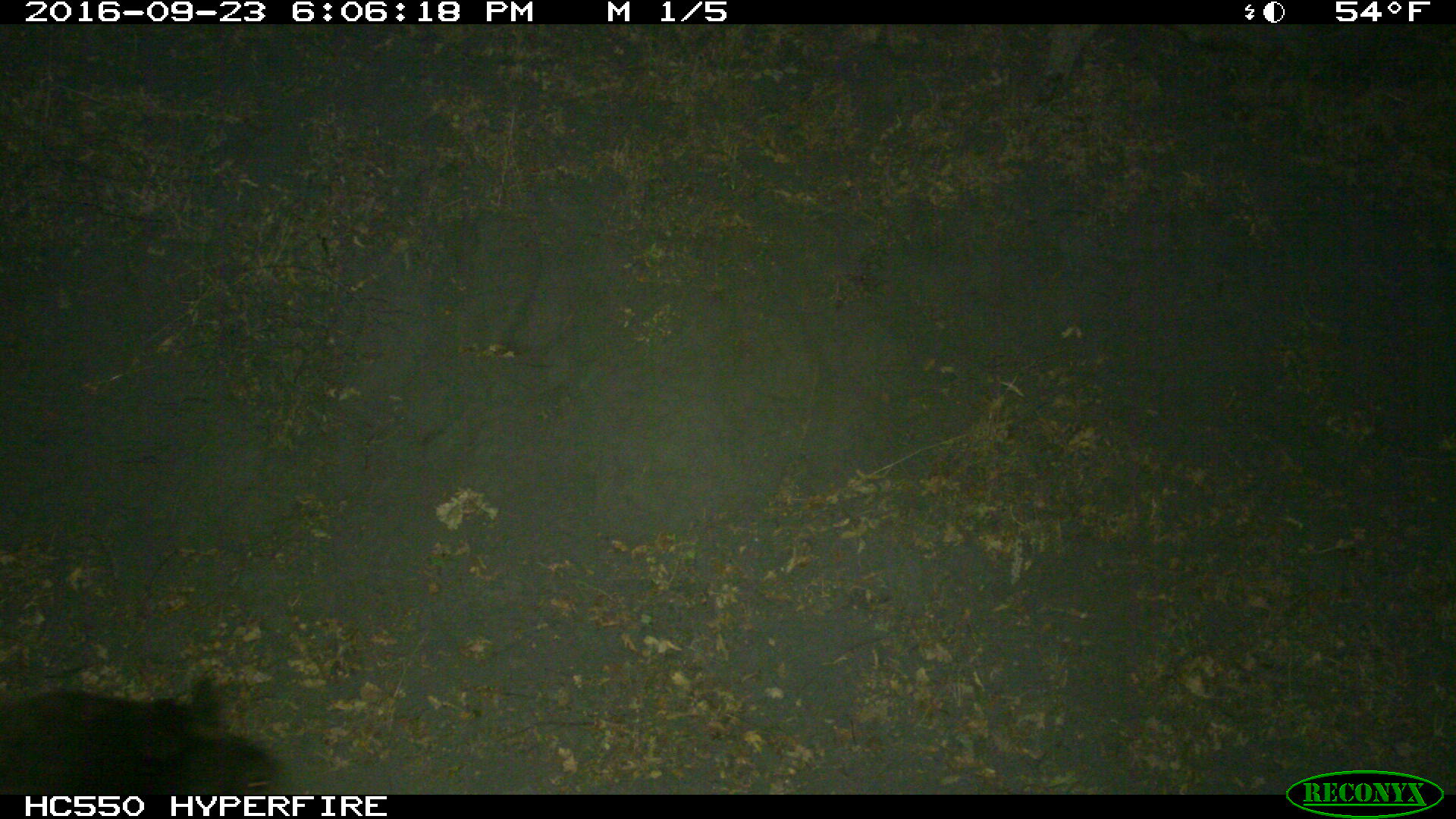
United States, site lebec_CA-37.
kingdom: Animalia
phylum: Chordata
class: Mammalia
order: Carnivora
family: Ursidae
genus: Ursus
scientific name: Ursus americanus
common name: american black bear